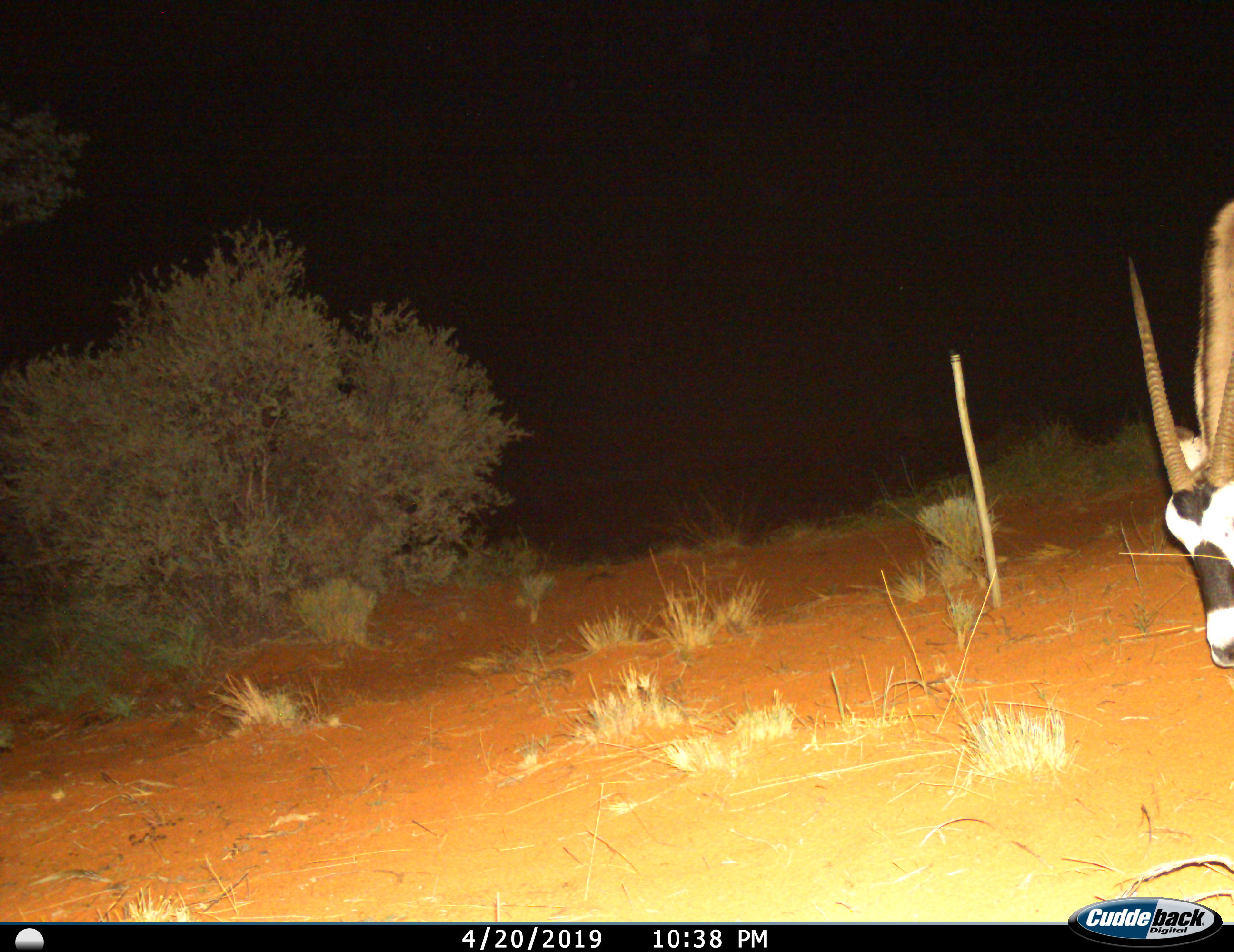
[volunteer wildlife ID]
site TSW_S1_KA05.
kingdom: Animalia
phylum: Chordata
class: Mammalia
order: Artiodactyla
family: Bovidae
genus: Oryx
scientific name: Oryx gazella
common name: gemsbok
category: oryx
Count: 1.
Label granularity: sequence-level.